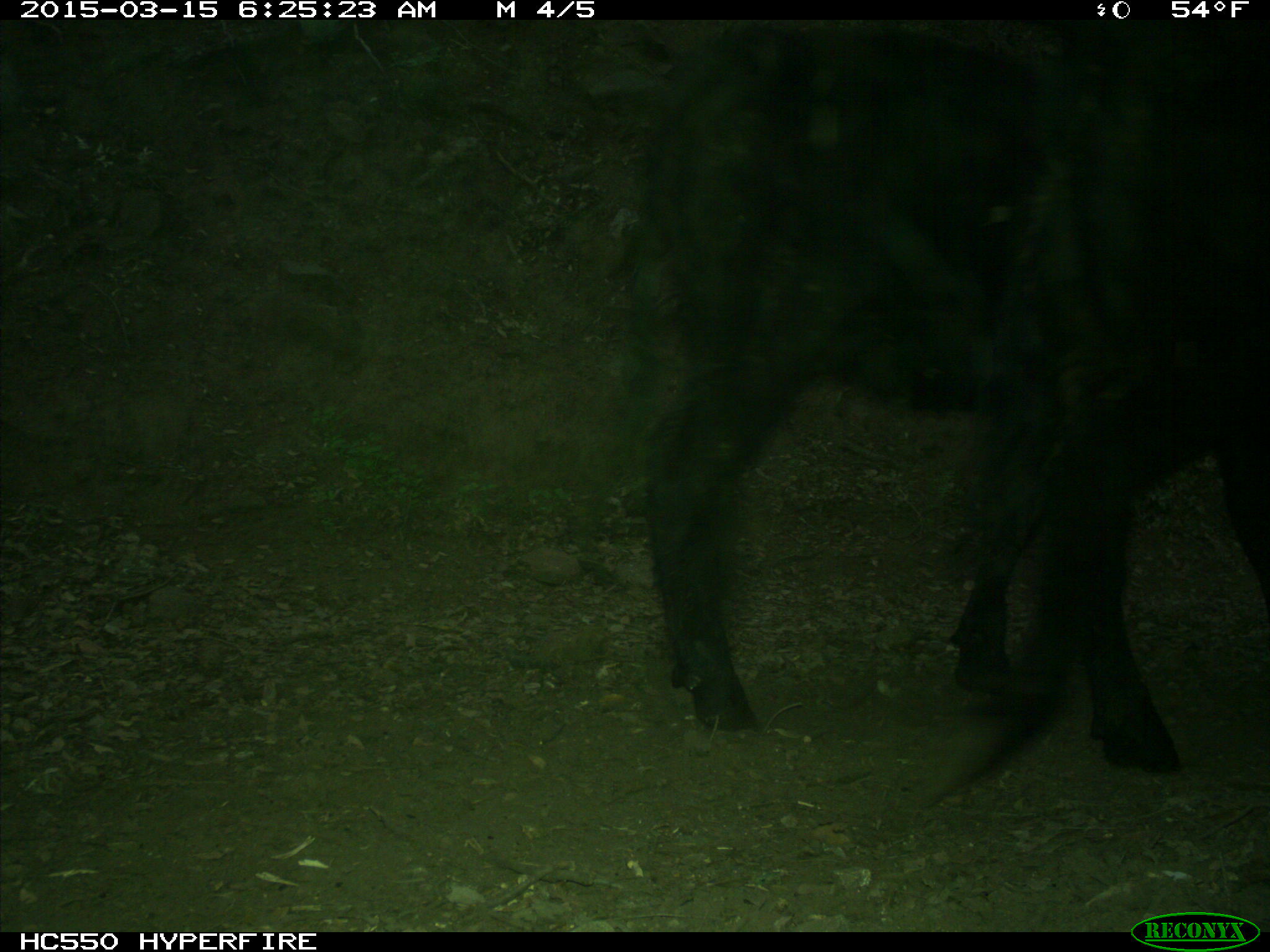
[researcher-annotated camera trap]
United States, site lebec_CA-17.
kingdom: Animalia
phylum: Chordata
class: Mammalia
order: Artiodactyla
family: Bovidae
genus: Bos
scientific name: Bos taurus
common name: domestic cow